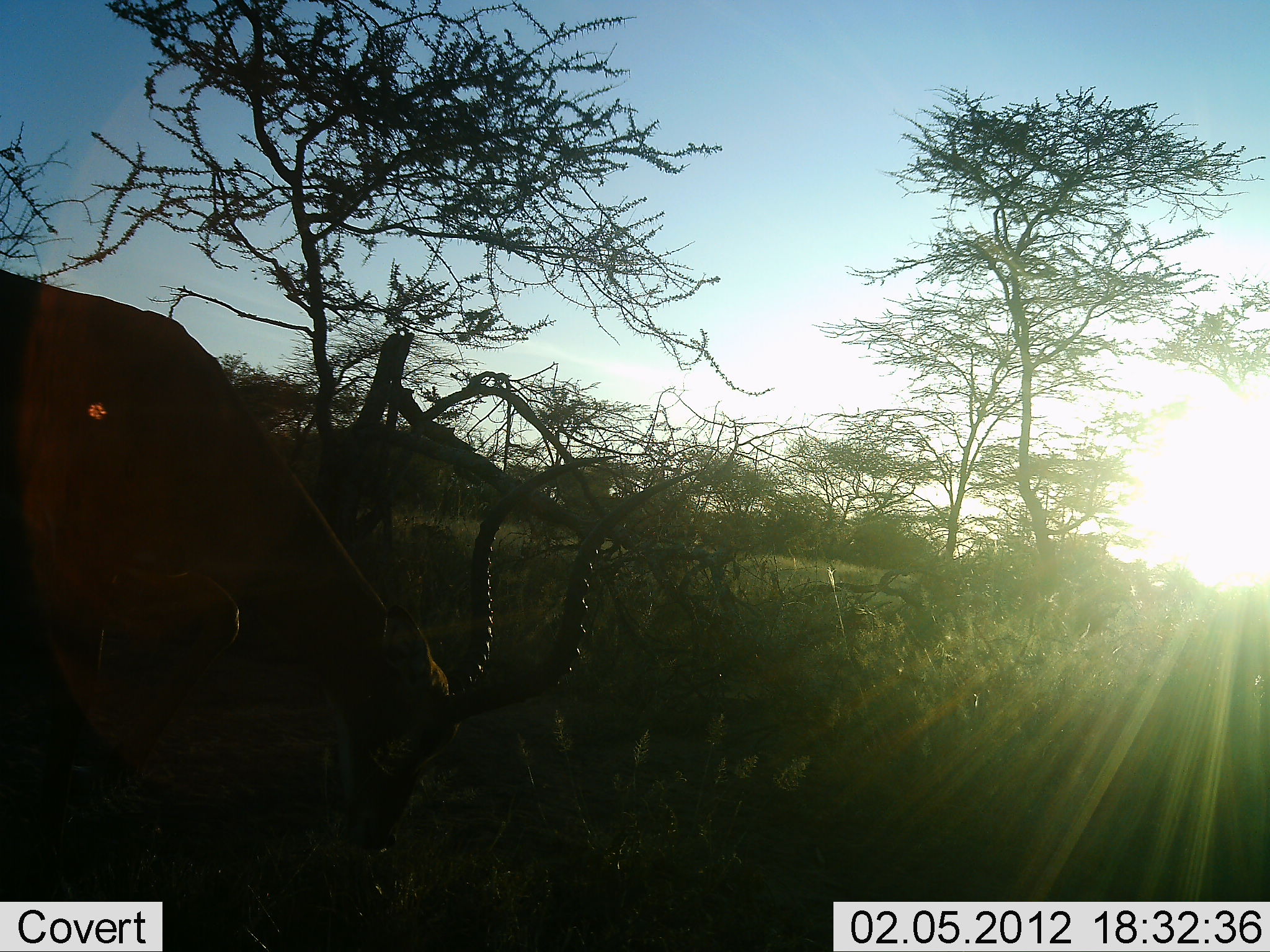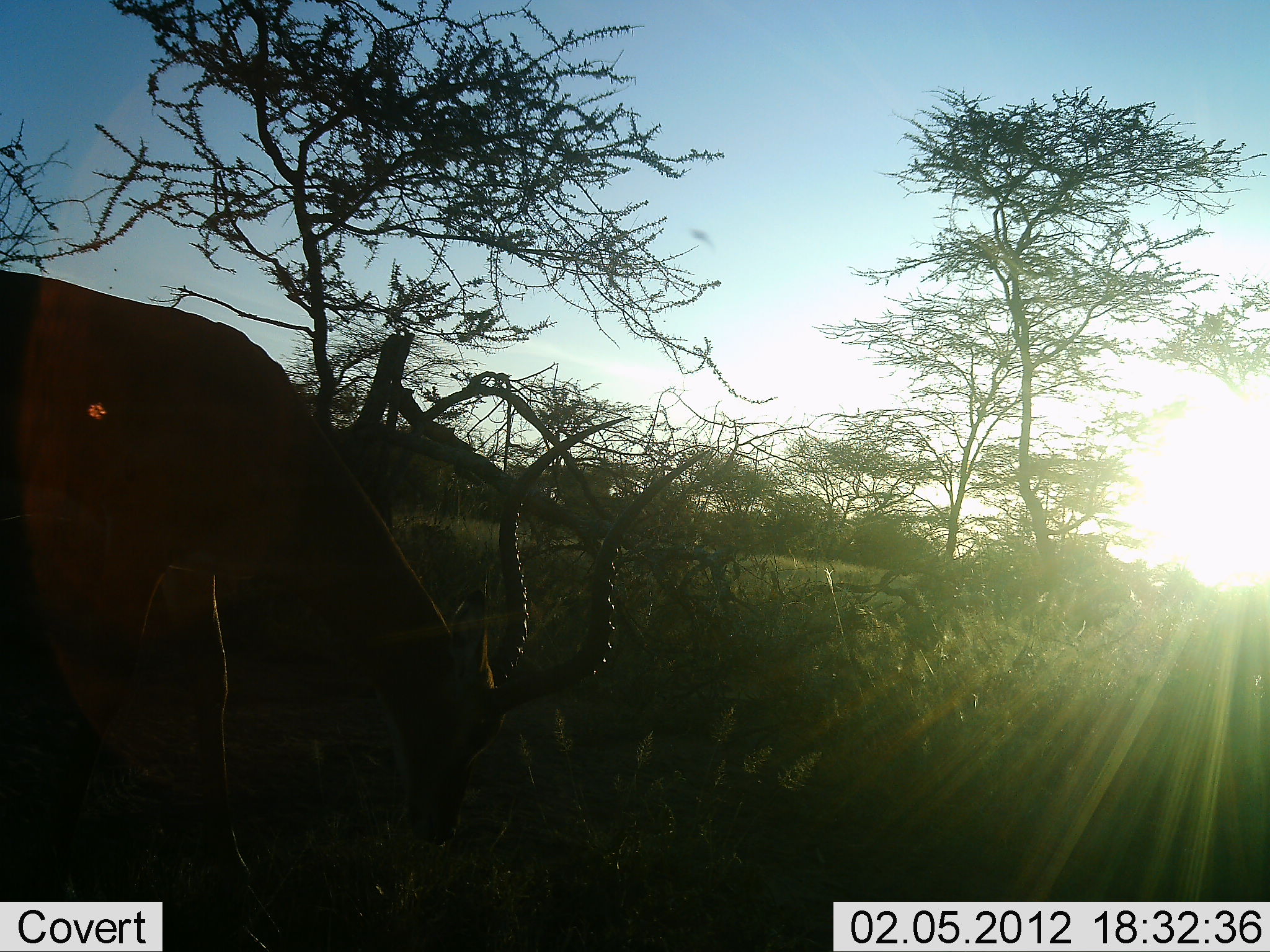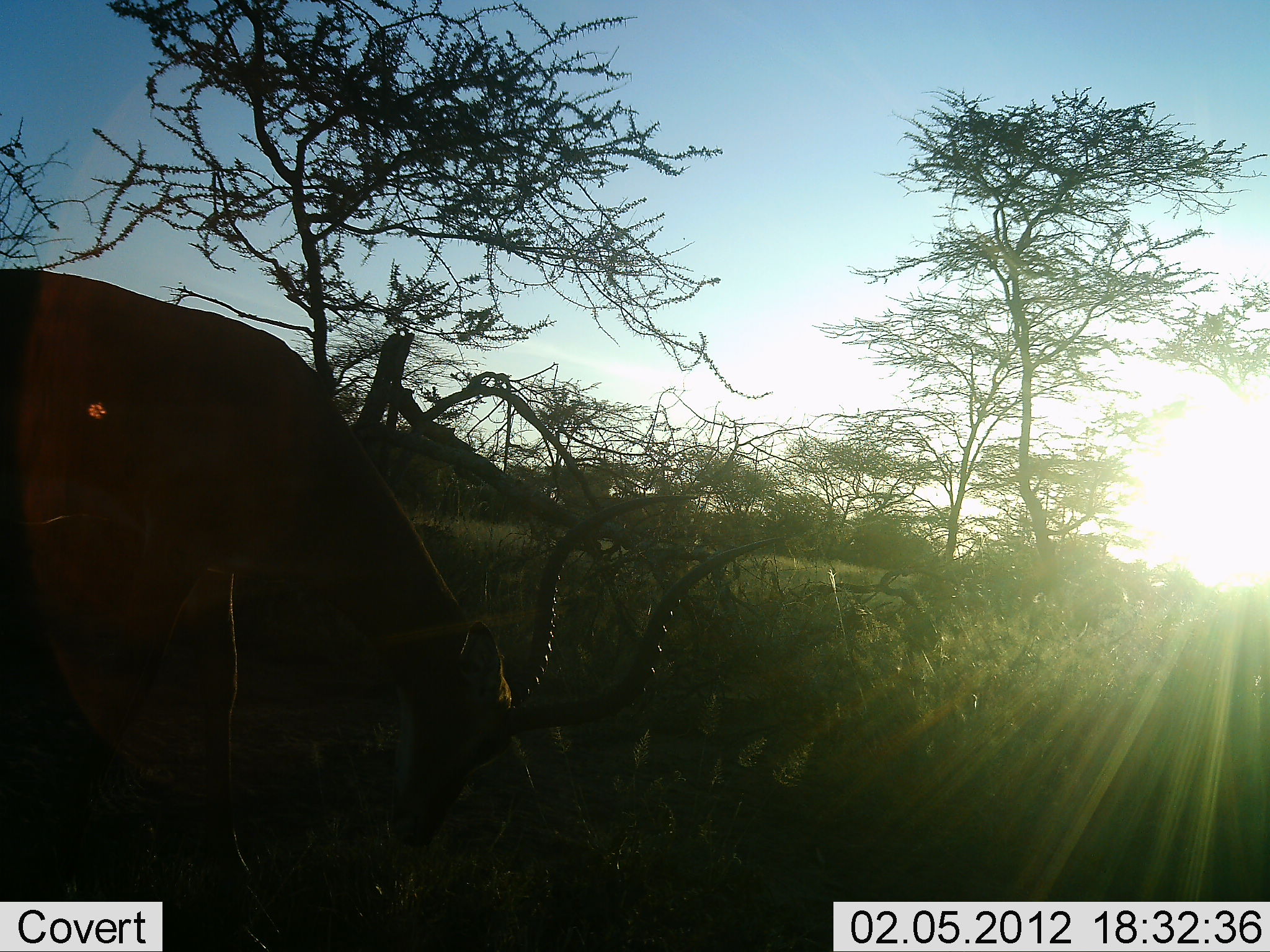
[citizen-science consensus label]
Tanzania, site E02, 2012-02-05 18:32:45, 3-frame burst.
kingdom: Animalia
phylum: Chordata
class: Mammalia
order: Artiodactyla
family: Bovidae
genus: Aepyceros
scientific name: Aepyceros melampus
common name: impala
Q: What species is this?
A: Impala (Aepyceros melampus).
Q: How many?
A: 1.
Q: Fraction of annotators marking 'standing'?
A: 43%.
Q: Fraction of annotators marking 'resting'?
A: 0%.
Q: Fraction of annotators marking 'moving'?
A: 7%.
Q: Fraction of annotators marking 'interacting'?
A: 0%.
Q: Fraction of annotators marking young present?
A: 0%.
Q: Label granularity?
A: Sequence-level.